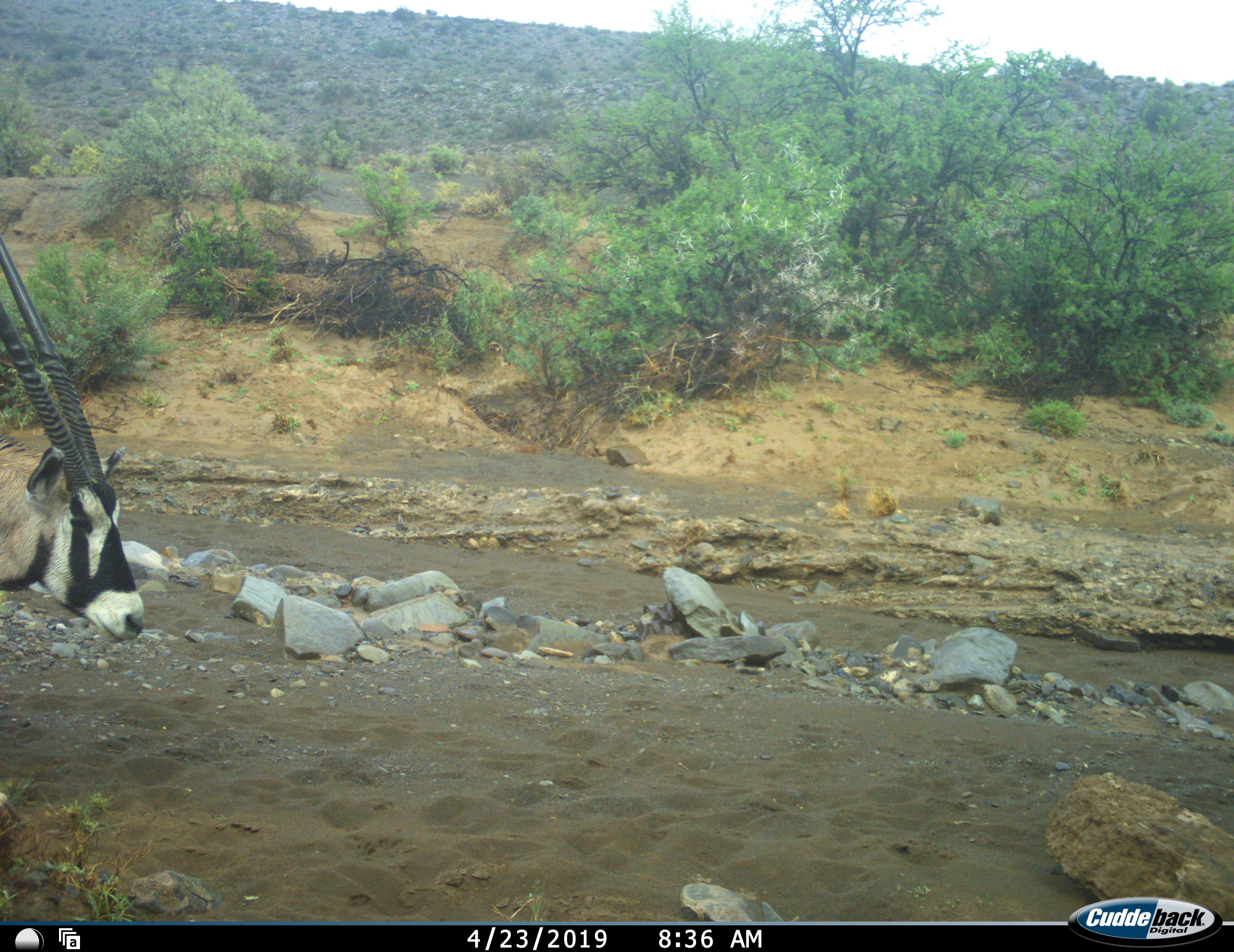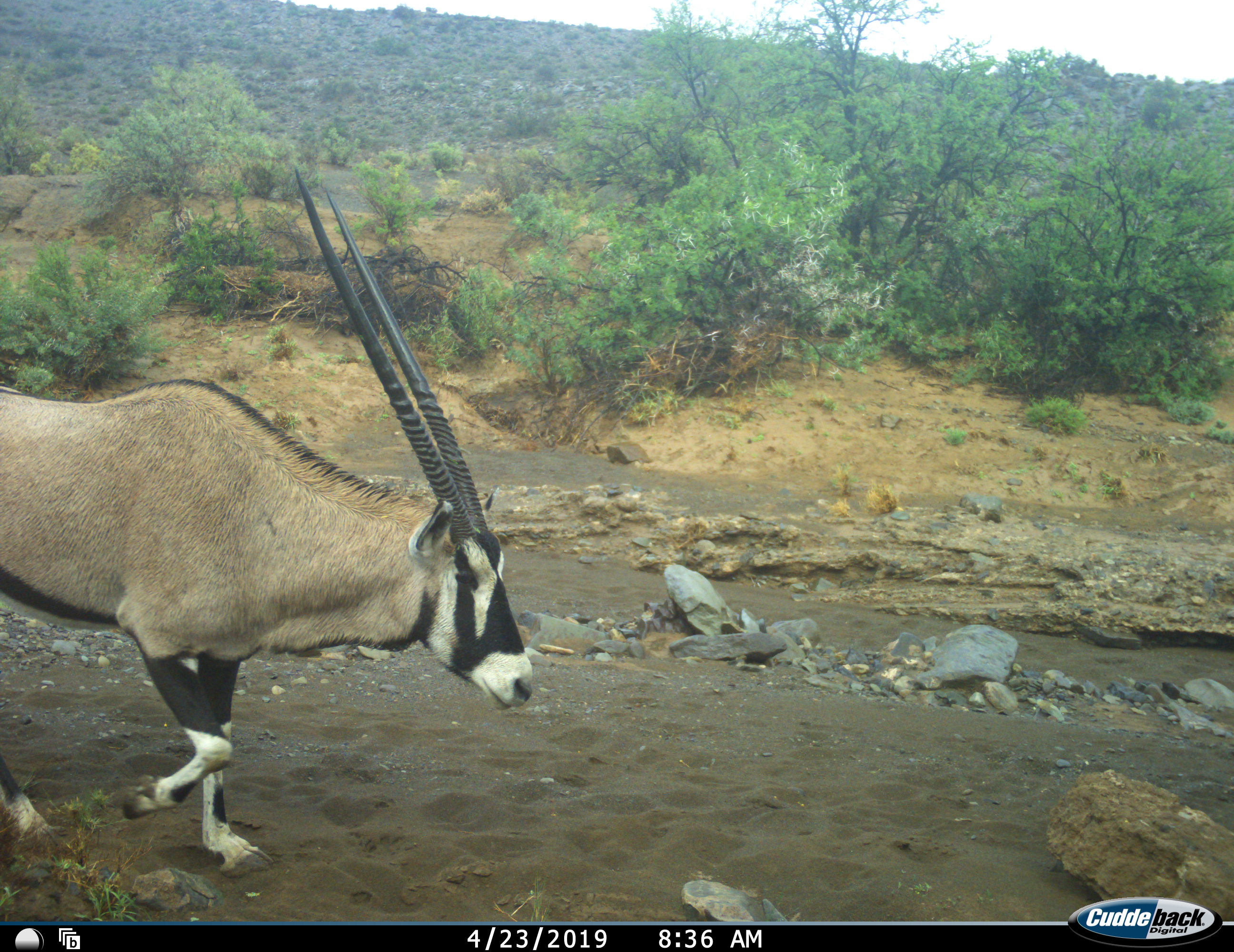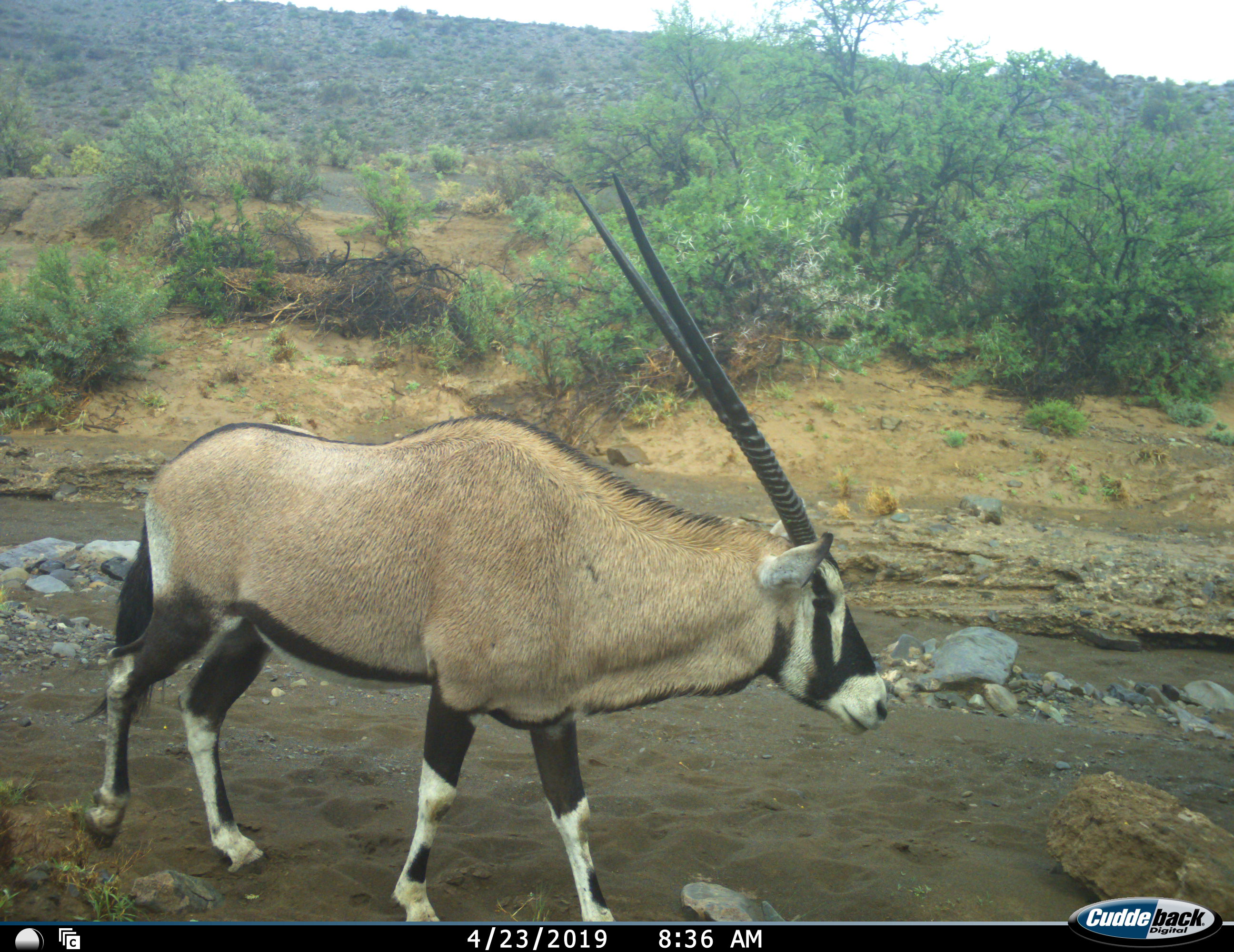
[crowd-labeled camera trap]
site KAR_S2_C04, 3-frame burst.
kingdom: Animalia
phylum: Chordata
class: Mammalia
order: Artiodactyla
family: Bovidae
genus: Oryx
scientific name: Oryx gazella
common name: gemsbok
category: oryx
Oryx (gemsbok) (Oryx gazella), count 1. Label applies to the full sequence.